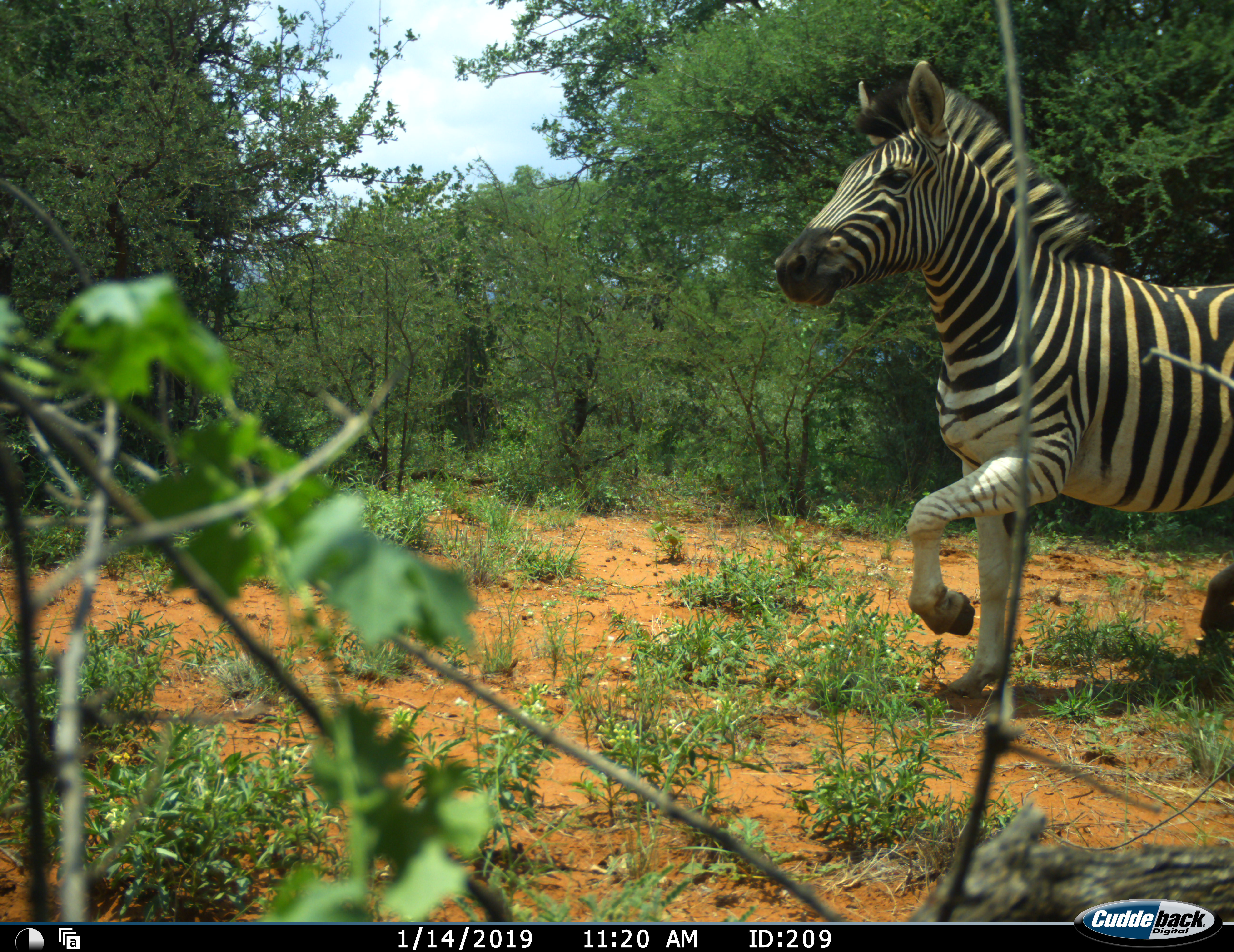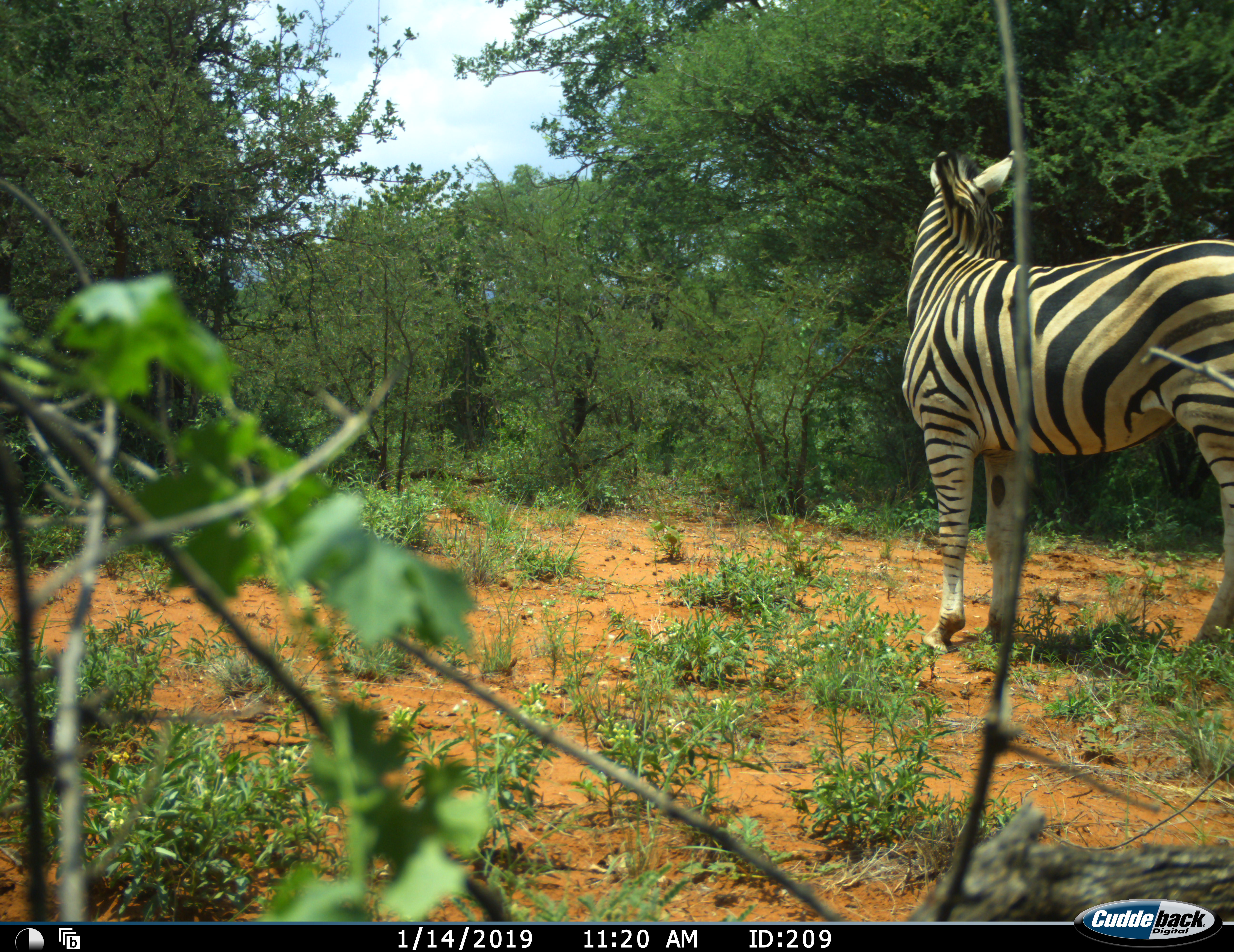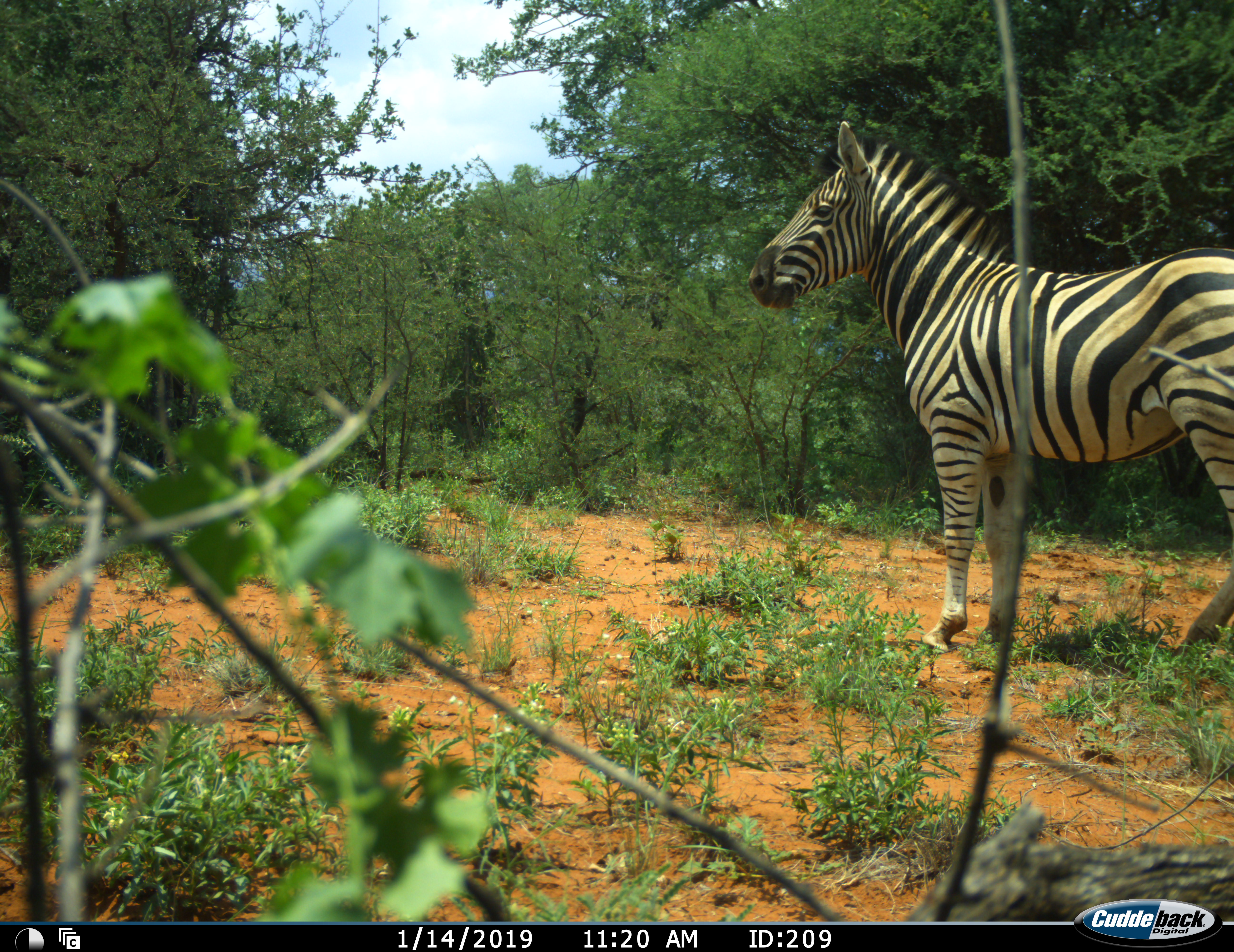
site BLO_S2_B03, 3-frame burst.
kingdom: Animalia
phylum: Chordata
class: Mammalia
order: Perissodactyla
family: Equidae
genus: Equus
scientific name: Equus quagga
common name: plains zebra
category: zebraplains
Zebraplains (plains zebra) (Equus quagga), count 1. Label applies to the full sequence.